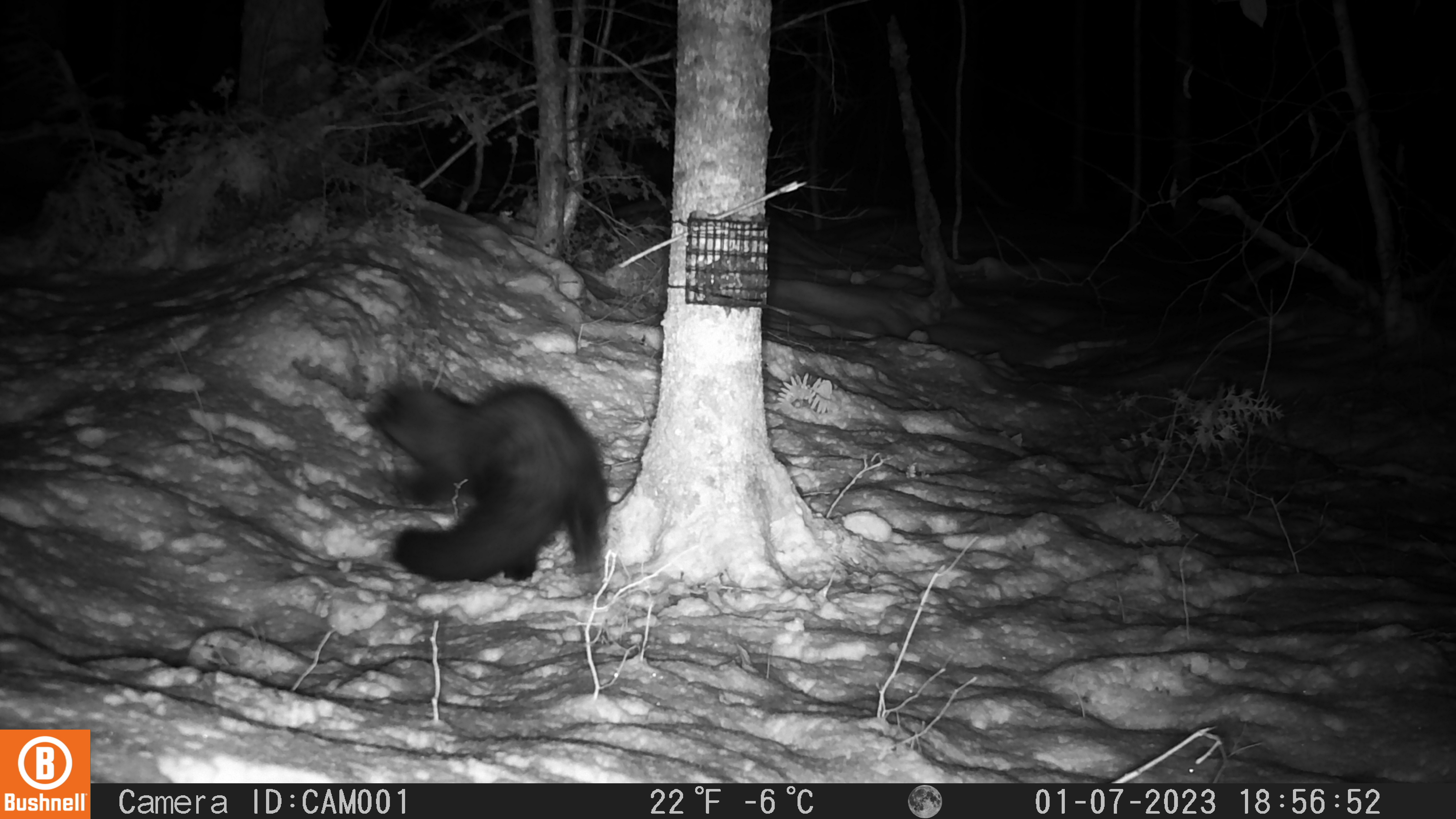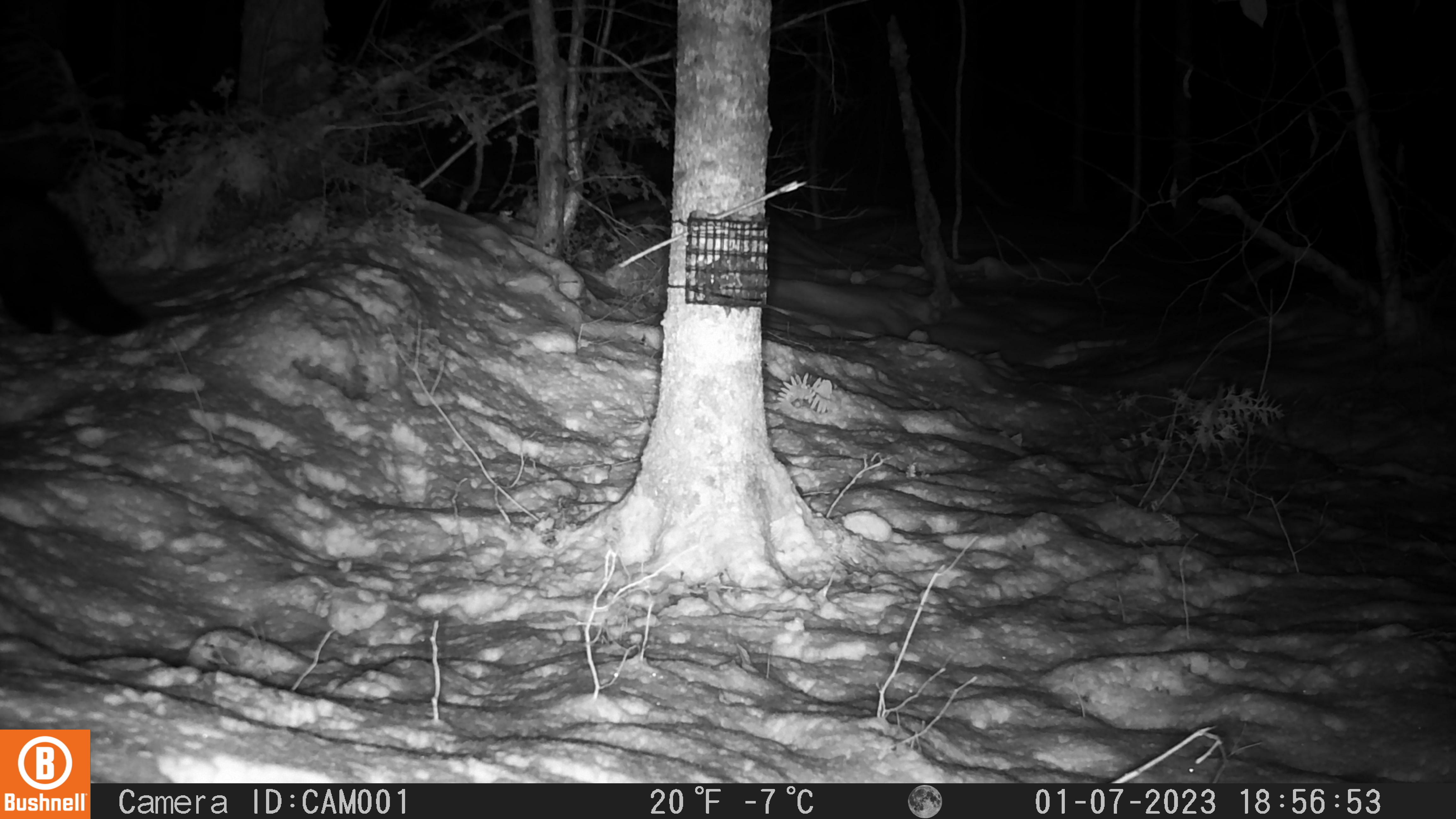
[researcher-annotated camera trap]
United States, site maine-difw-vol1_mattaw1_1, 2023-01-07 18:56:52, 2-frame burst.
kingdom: Animalia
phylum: Chordata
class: Mammalia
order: Carnivora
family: Mustelidae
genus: Pekania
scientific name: Pekania pennanti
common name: fisher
Fisher (Pekania pennanti).